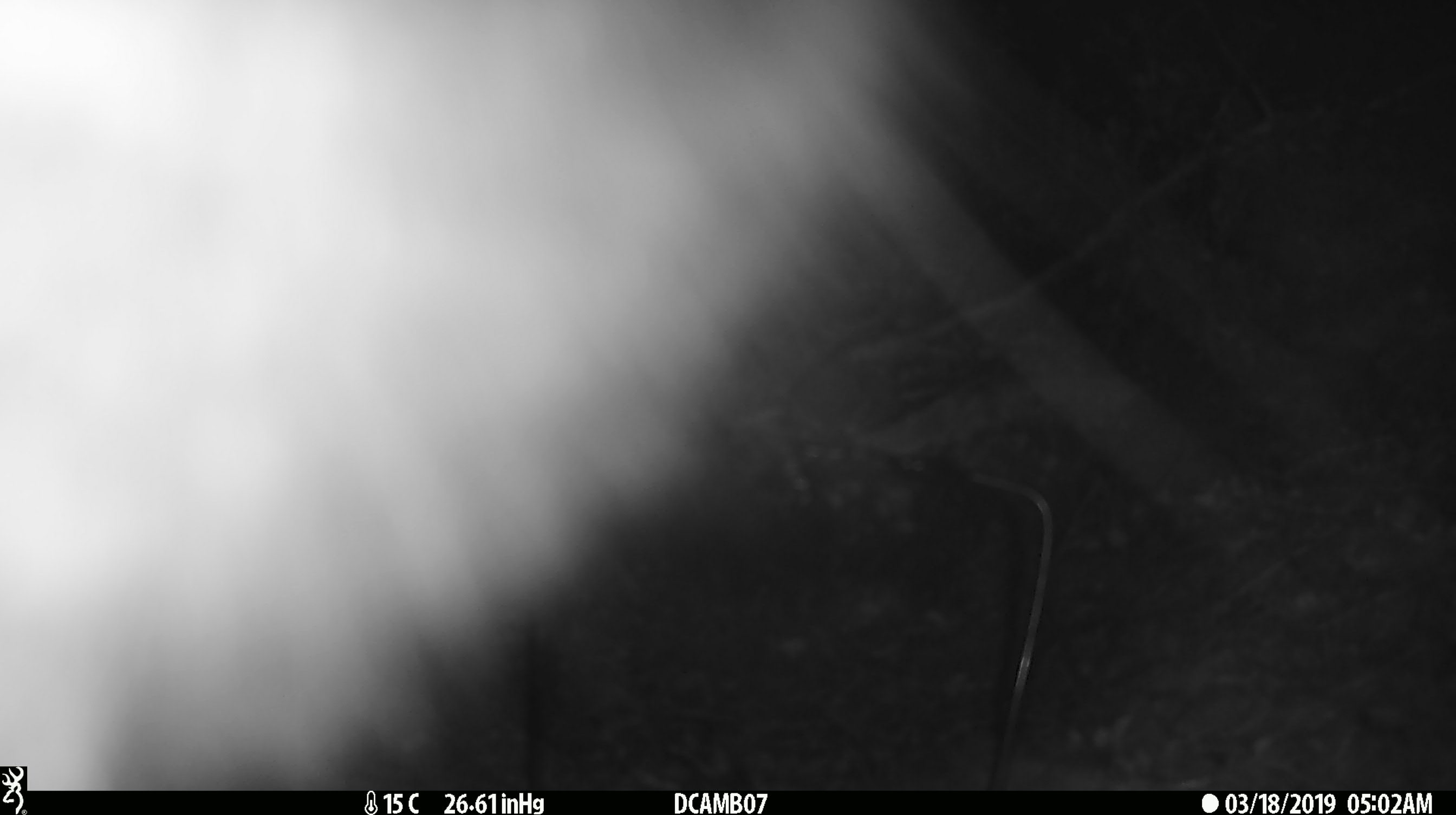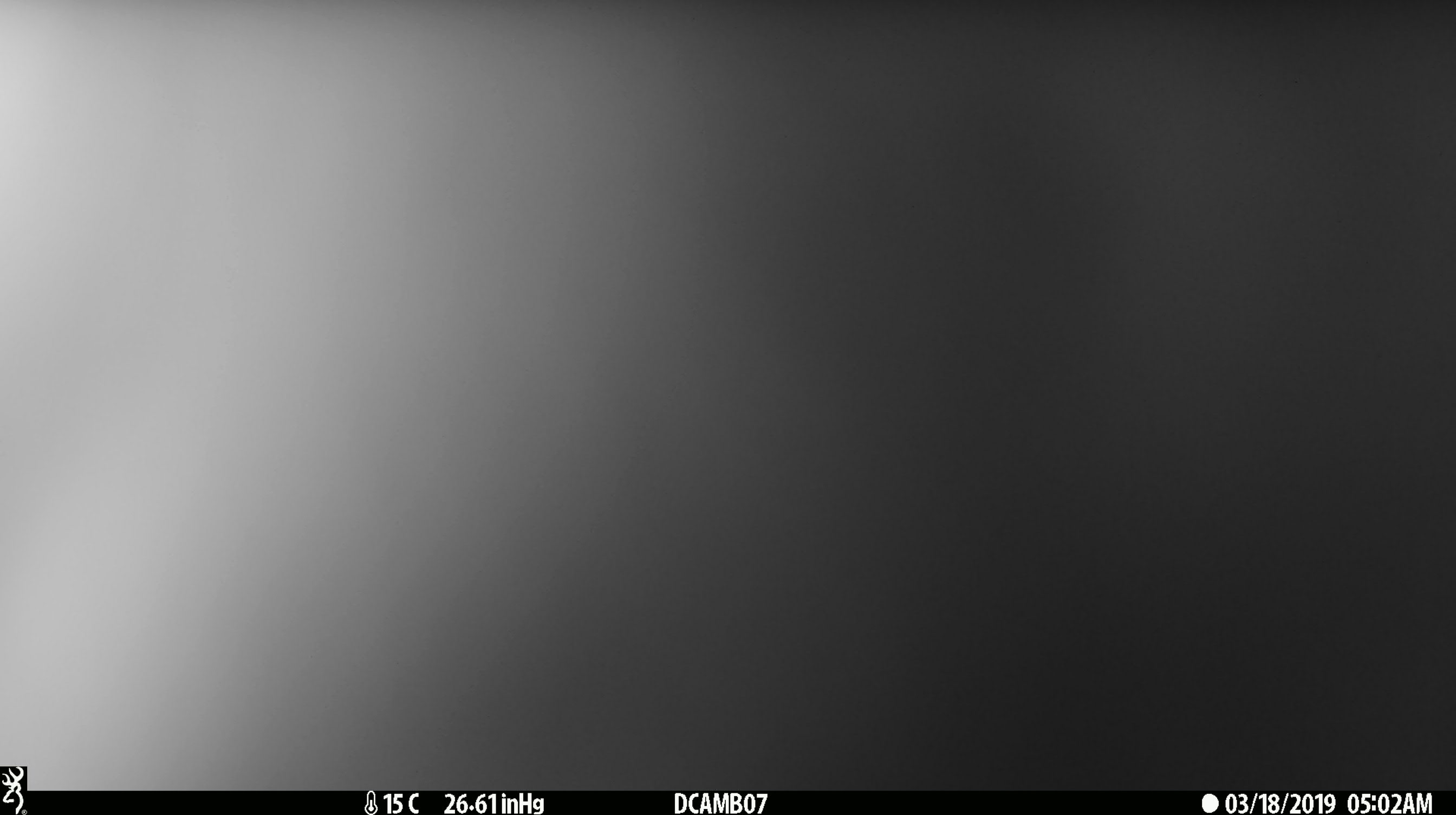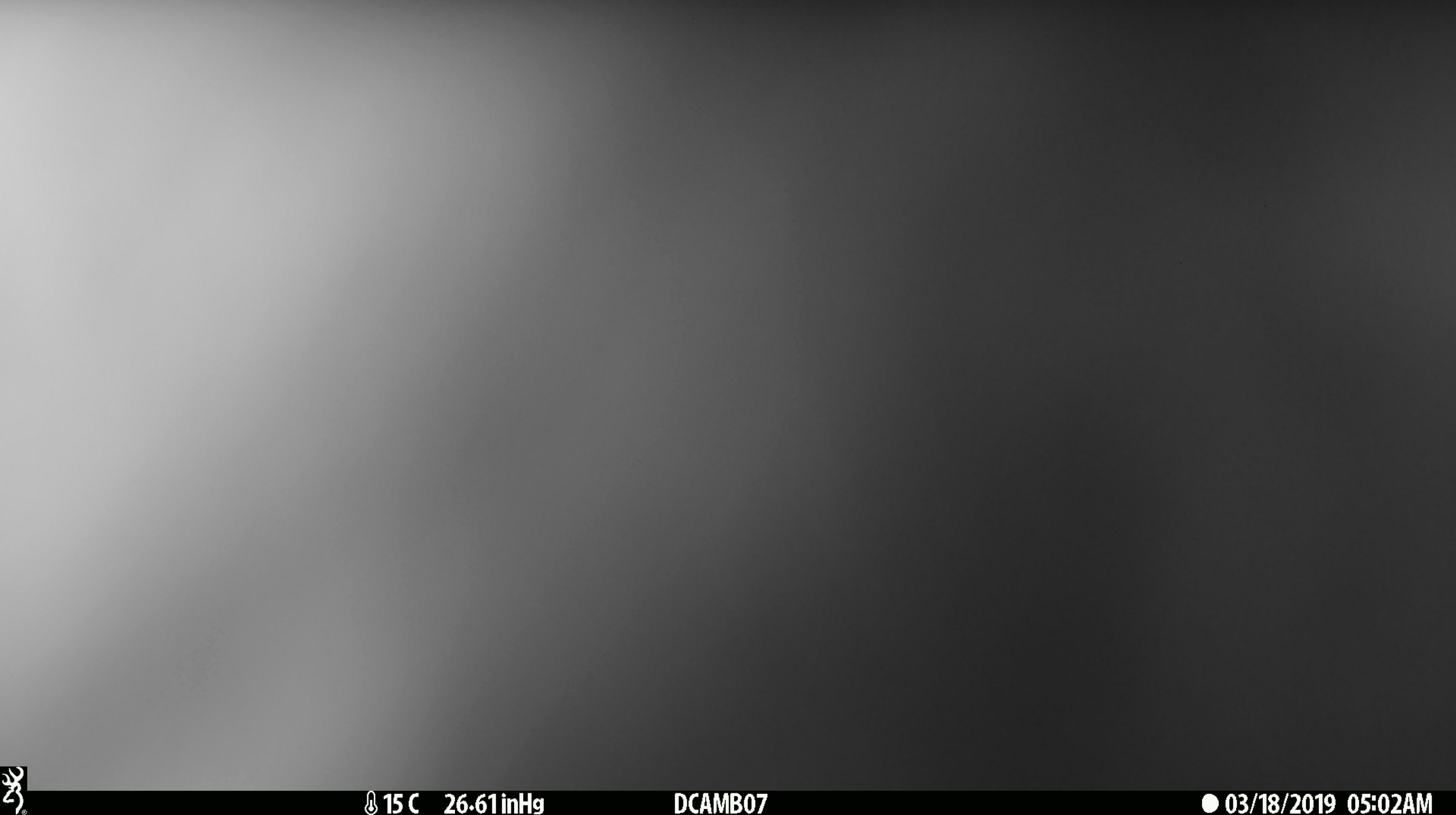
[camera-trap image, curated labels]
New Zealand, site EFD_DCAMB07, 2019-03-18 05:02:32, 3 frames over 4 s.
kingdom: Animalia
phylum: Chordata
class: Mammalia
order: Diprotodontia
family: Phalangeridae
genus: Trichosurus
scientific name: Trichosurus vulpecula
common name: common brushtail possum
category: possum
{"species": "possum (common brushtail possum) (Trichosurus vulpecula)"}